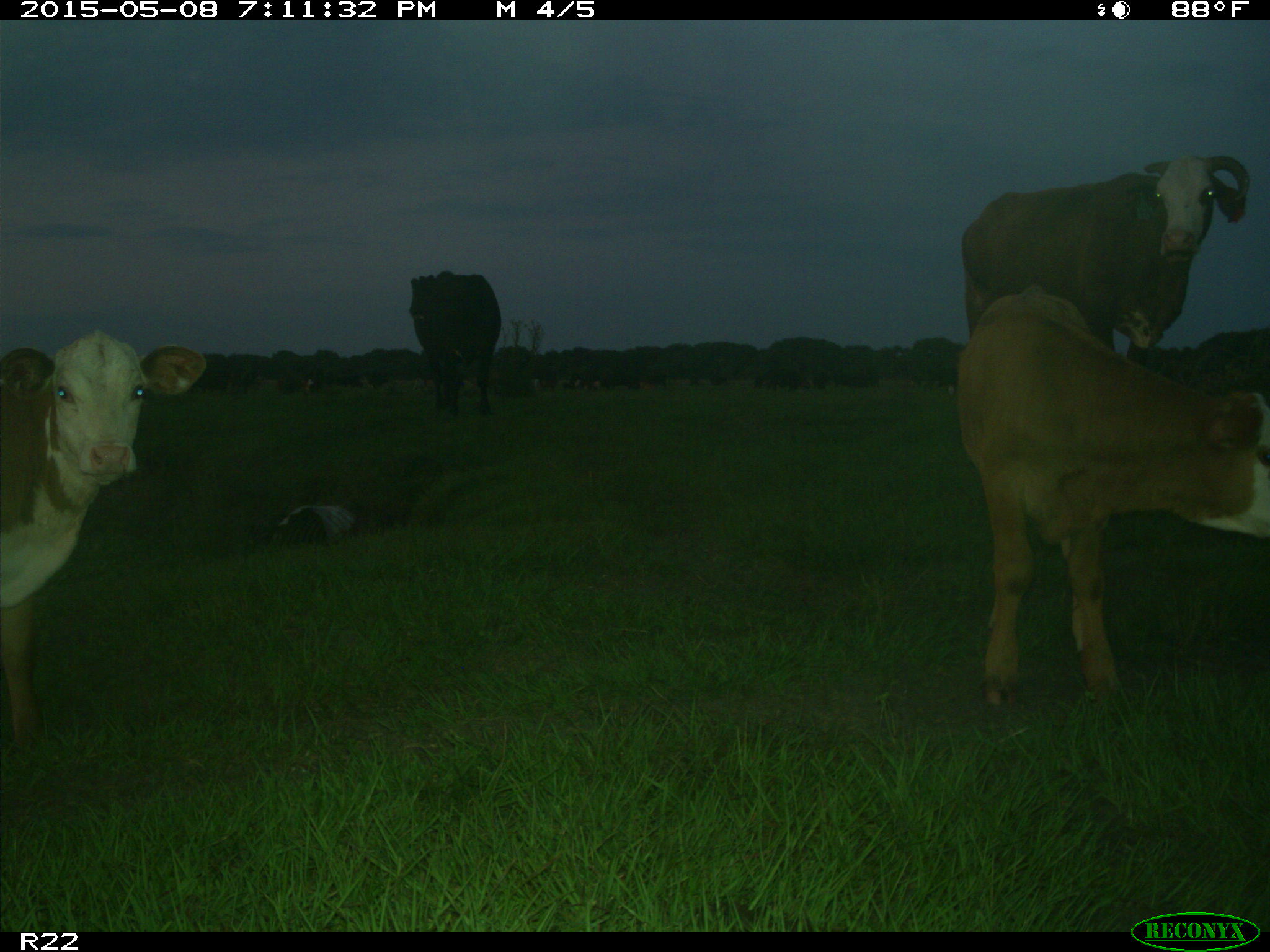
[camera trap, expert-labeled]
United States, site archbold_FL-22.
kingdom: Animalia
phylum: Chordata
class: Mammalia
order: Artiodactyla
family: Bovidae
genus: Bos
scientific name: Bos taurus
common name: domestic cow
Bos taurus (domestic cow).